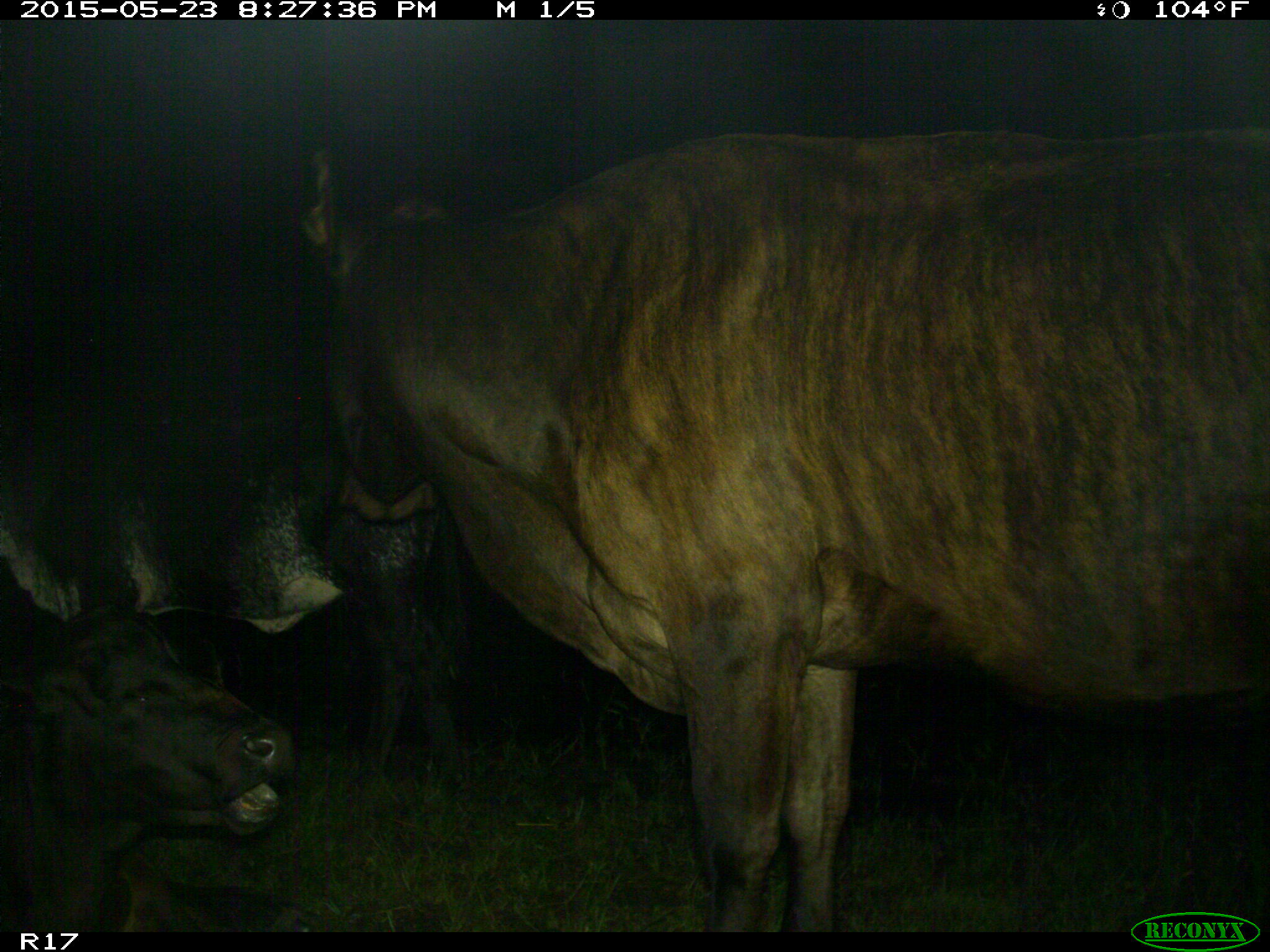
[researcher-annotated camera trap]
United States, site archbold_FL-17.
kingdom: Animalia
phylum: Chordata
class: Mammalia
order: Artiodactyla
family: Bovidae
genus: Bos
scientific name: Bos taurus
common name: domestic cow